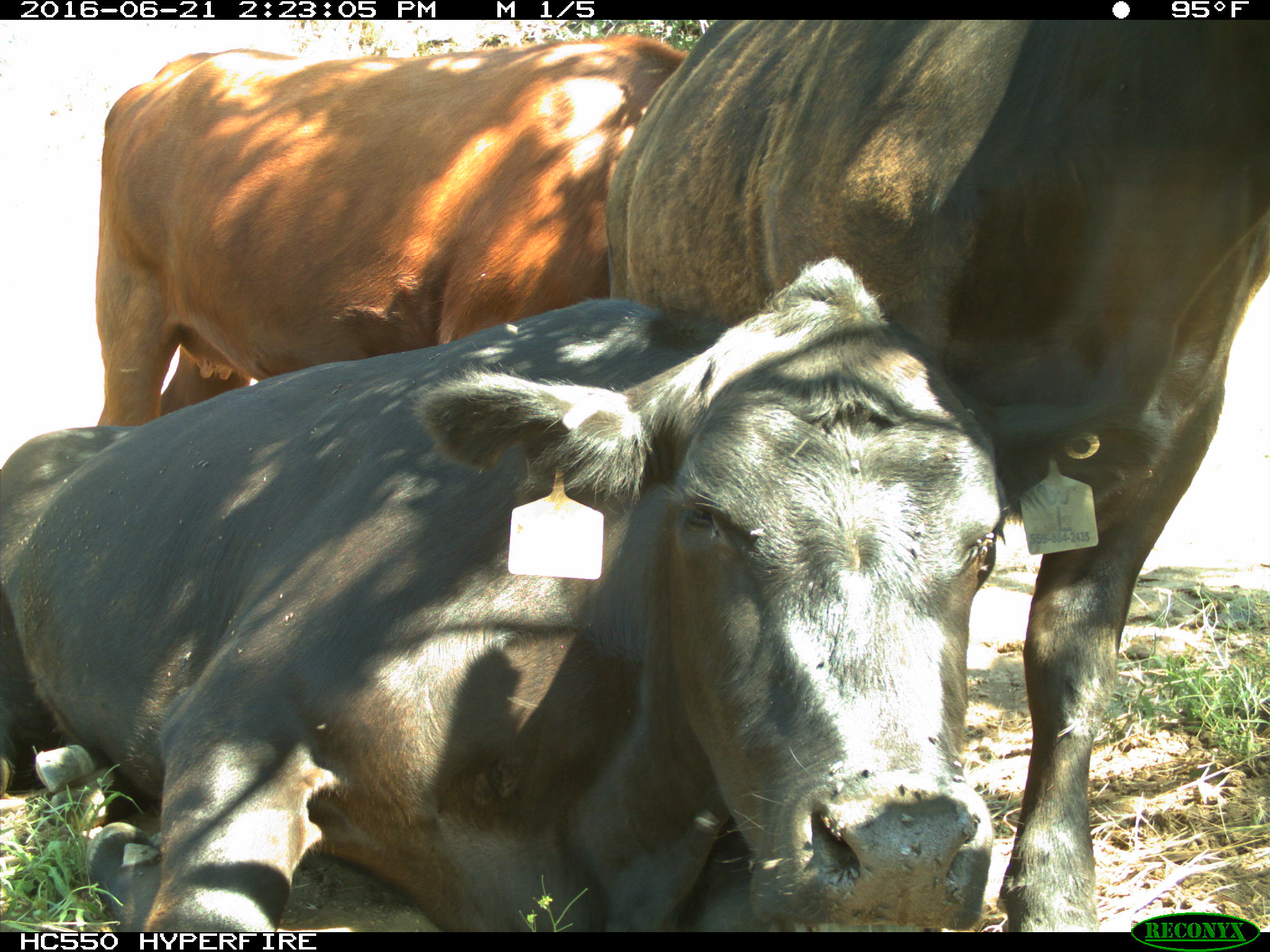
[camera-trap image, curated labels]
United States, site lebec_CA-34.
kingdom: Animalia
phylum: Chordata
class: Mammalia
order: Artiodactyla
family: Bovidae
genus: Bos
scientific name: Bos taurus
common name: domestic cow